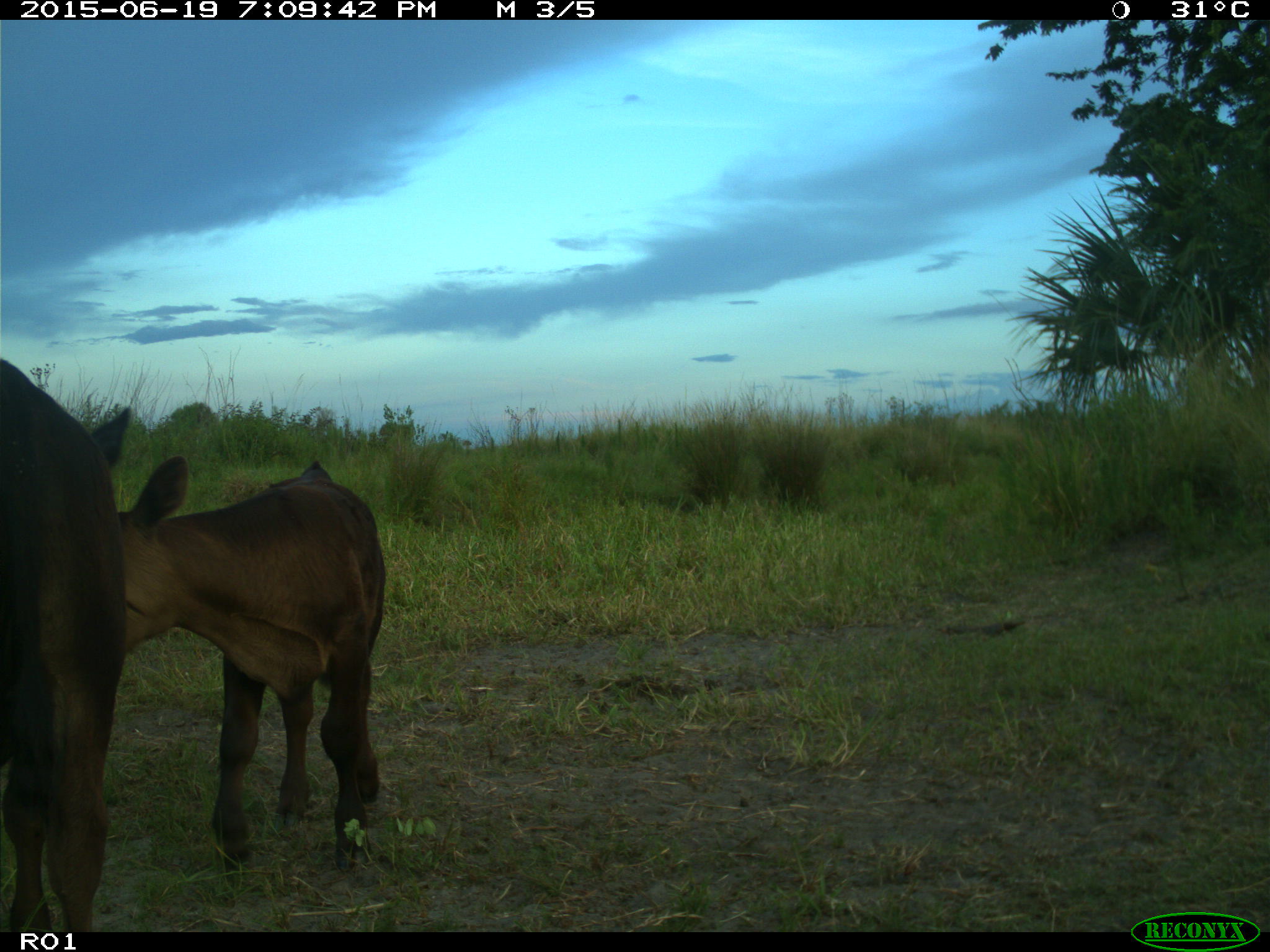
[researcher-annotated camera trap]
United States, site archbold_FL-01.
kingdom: Animalia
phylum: Chordata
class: Mammalia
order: Artiodactyla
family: Bovidae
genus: Bos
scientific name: Bos taurus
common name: domestic cow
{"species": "Bos taurus (domestic cow)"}